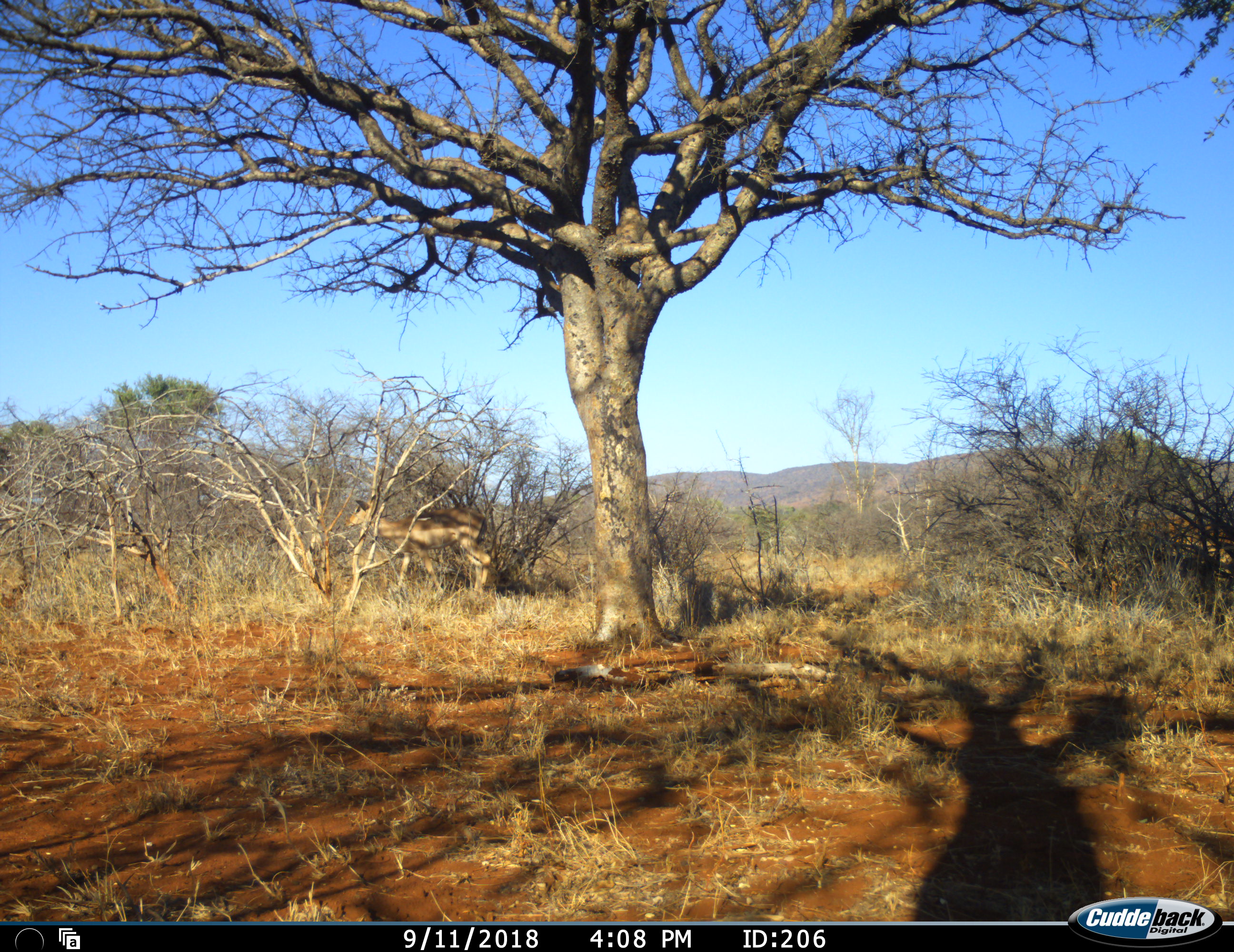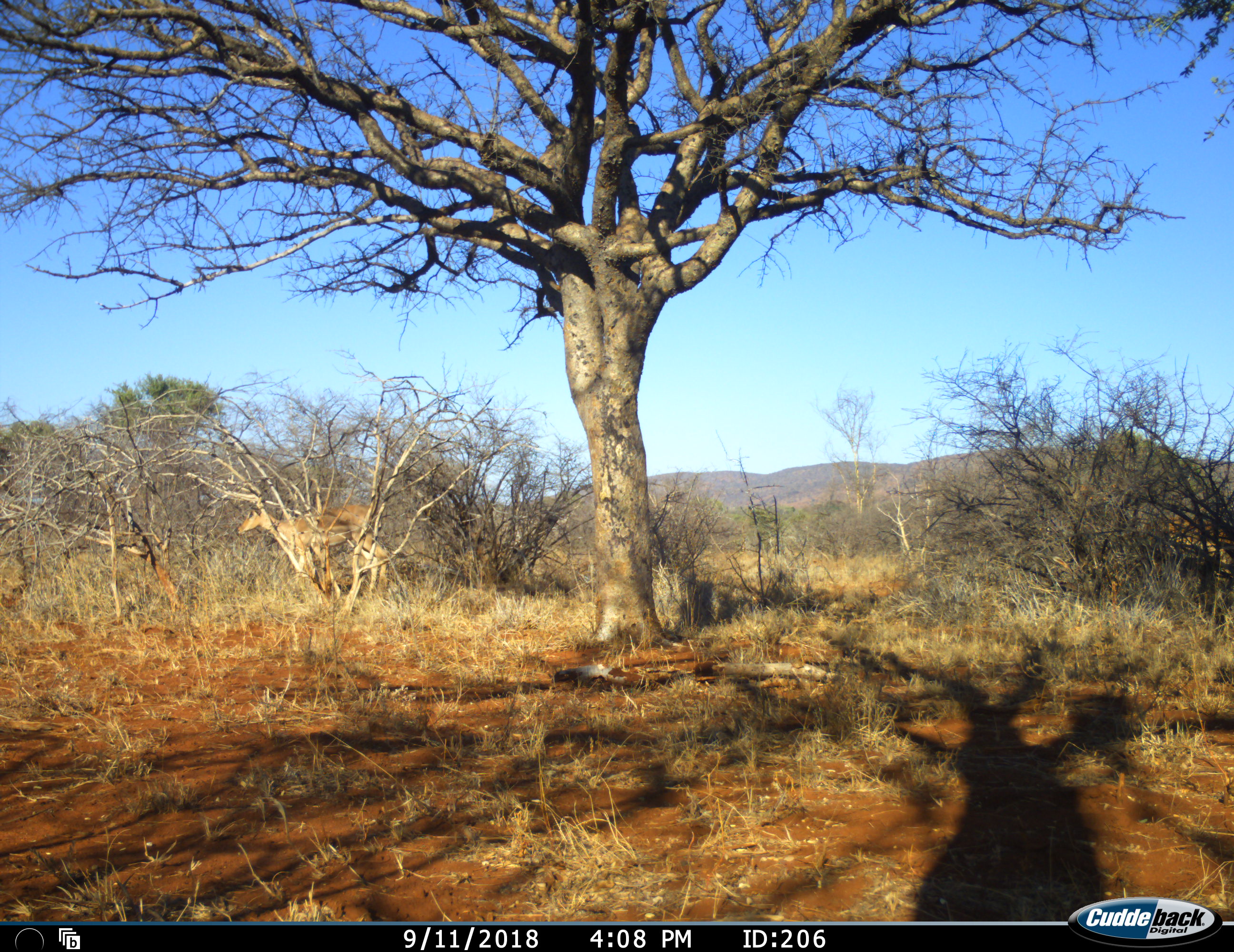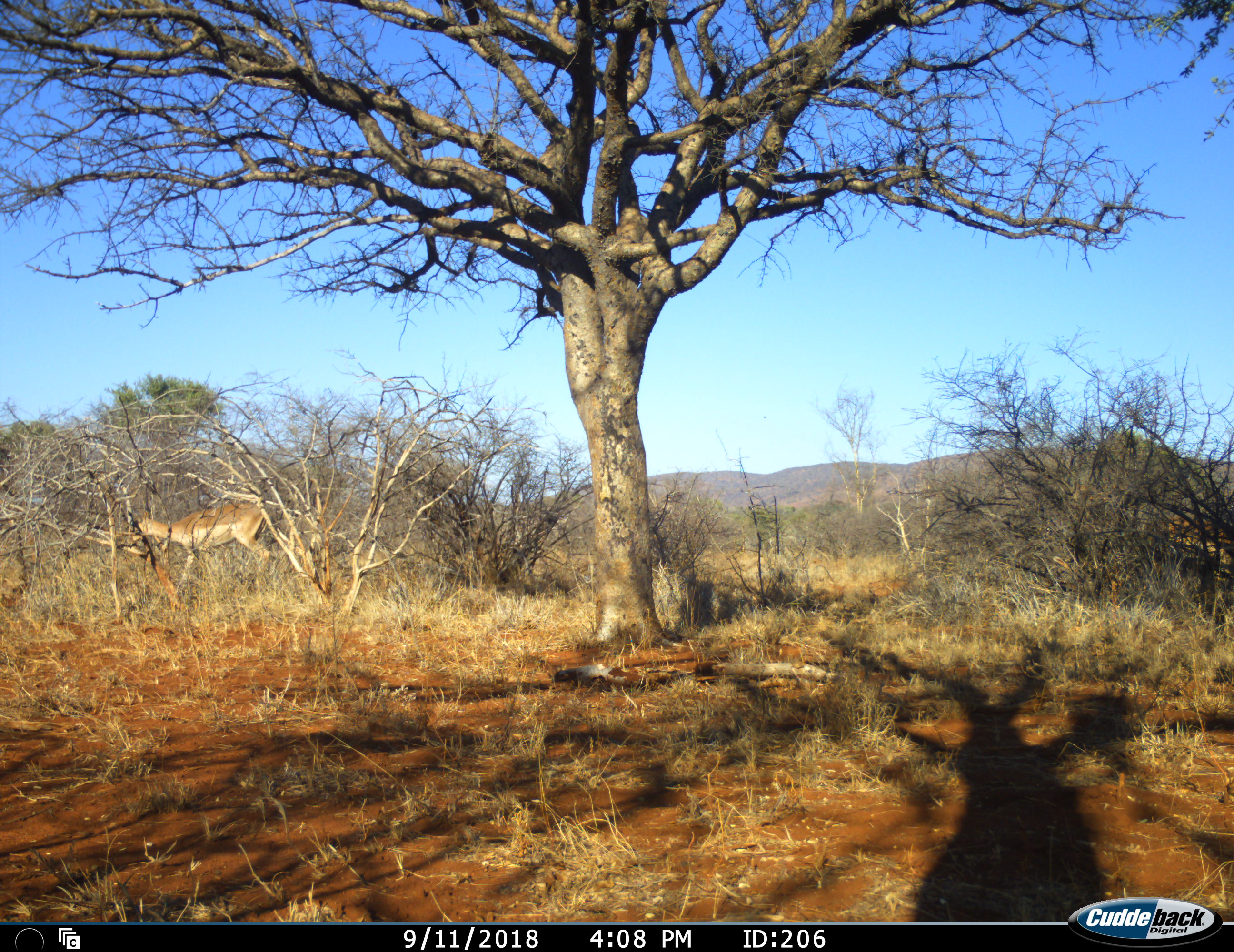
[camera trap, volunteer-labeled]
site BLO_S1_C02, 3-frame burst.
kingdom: Animalia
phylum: Chordata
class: Mammalia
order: Artiodactyla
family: Bovidae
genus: Aepyceros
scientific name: Aepyceros melampus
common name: impala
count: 1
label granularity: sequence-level